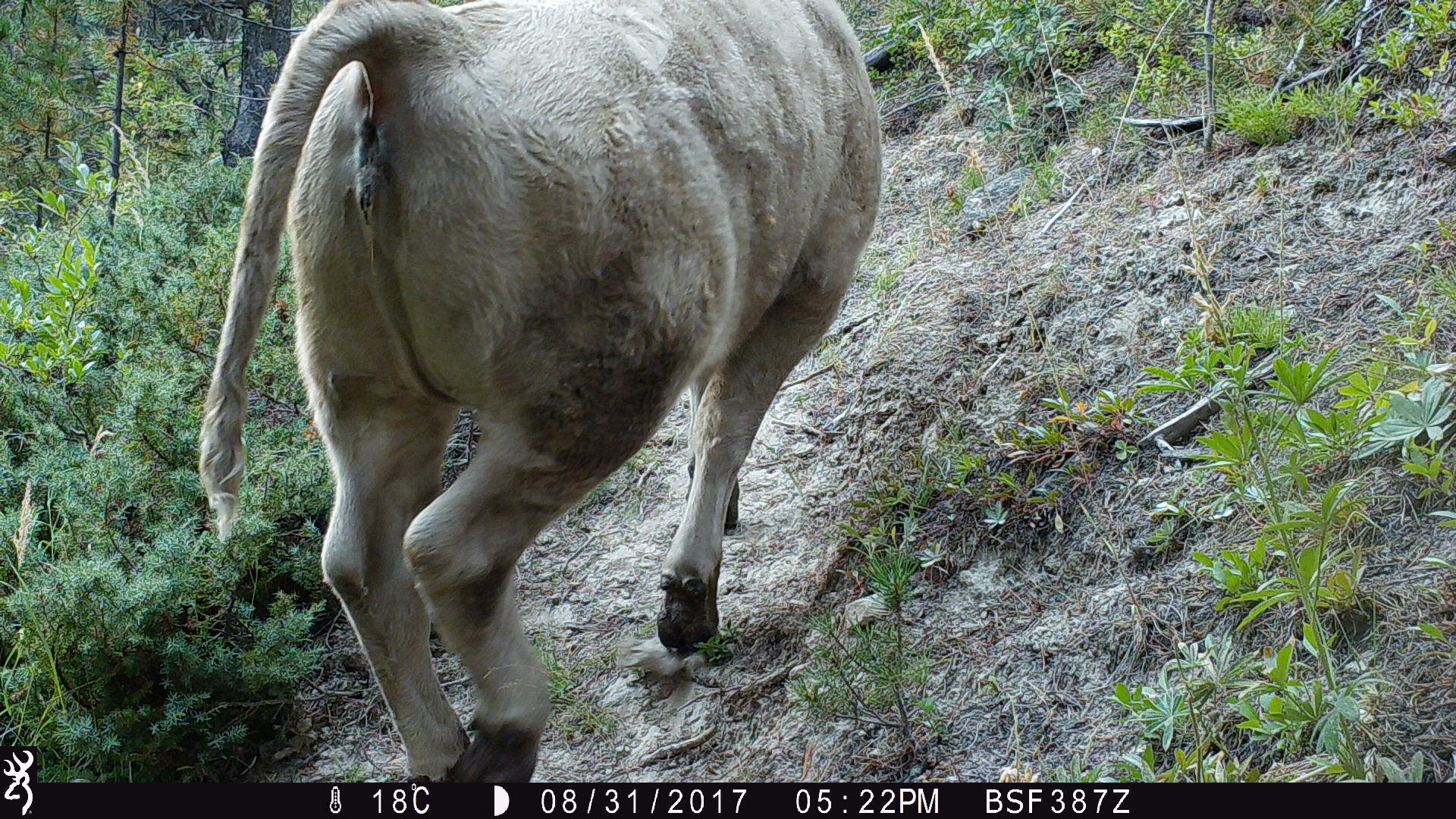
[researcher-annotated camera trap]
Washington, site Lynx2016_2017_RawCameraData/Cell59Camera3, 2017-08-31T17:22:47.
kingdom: Animalia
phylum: Chordata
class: Mammalia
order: Artiodactyla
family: Bovidae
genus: Bos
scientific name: Bos taurus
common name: domestic cattle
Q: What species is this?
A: Domestic cattle (Bos taurus).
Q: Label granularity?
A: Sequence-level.